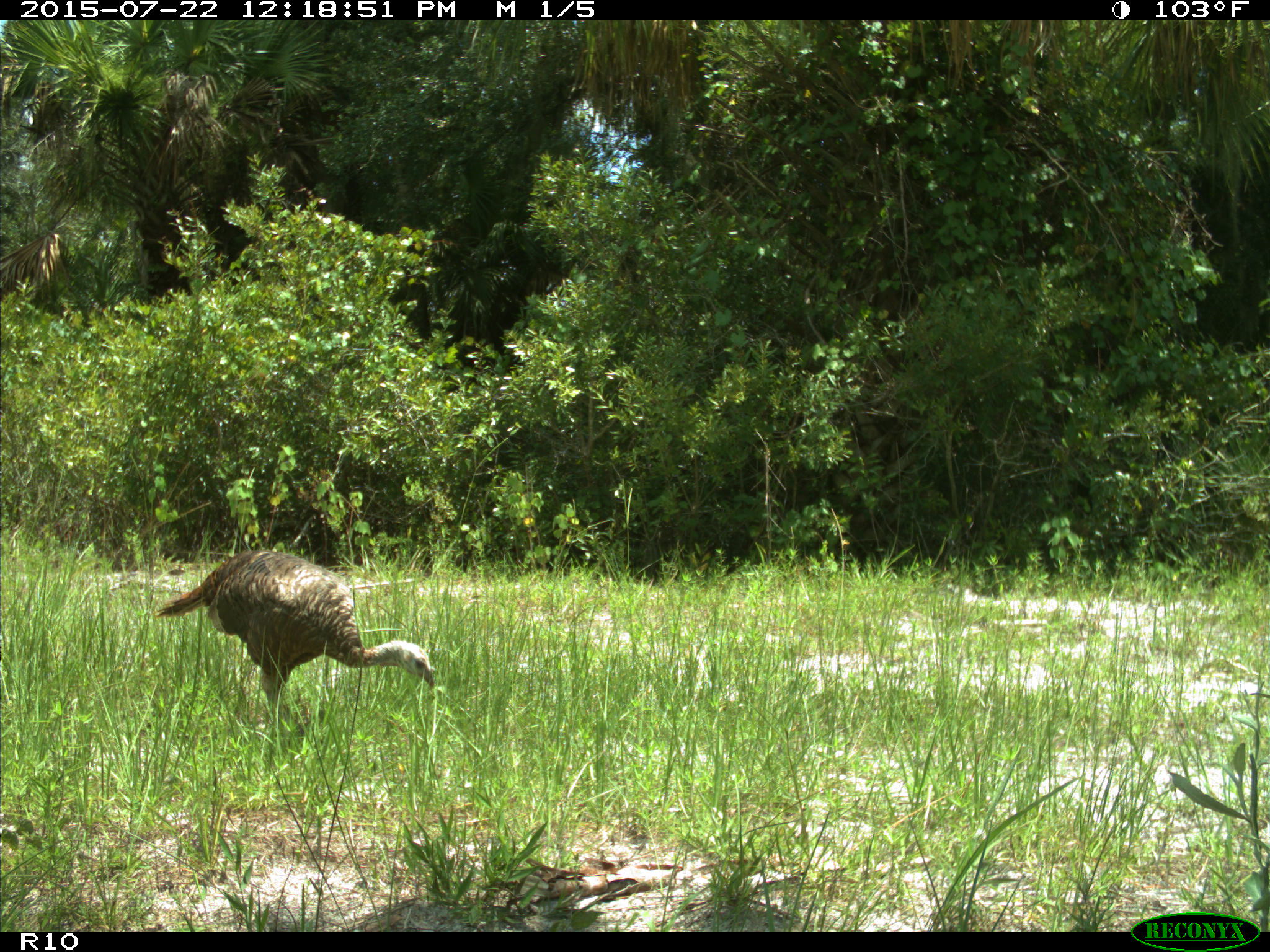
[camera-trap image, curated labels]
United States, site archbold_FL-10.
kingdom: Animalia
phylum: Chordata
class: Aves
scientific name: Aves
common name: birds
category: unidentified bird